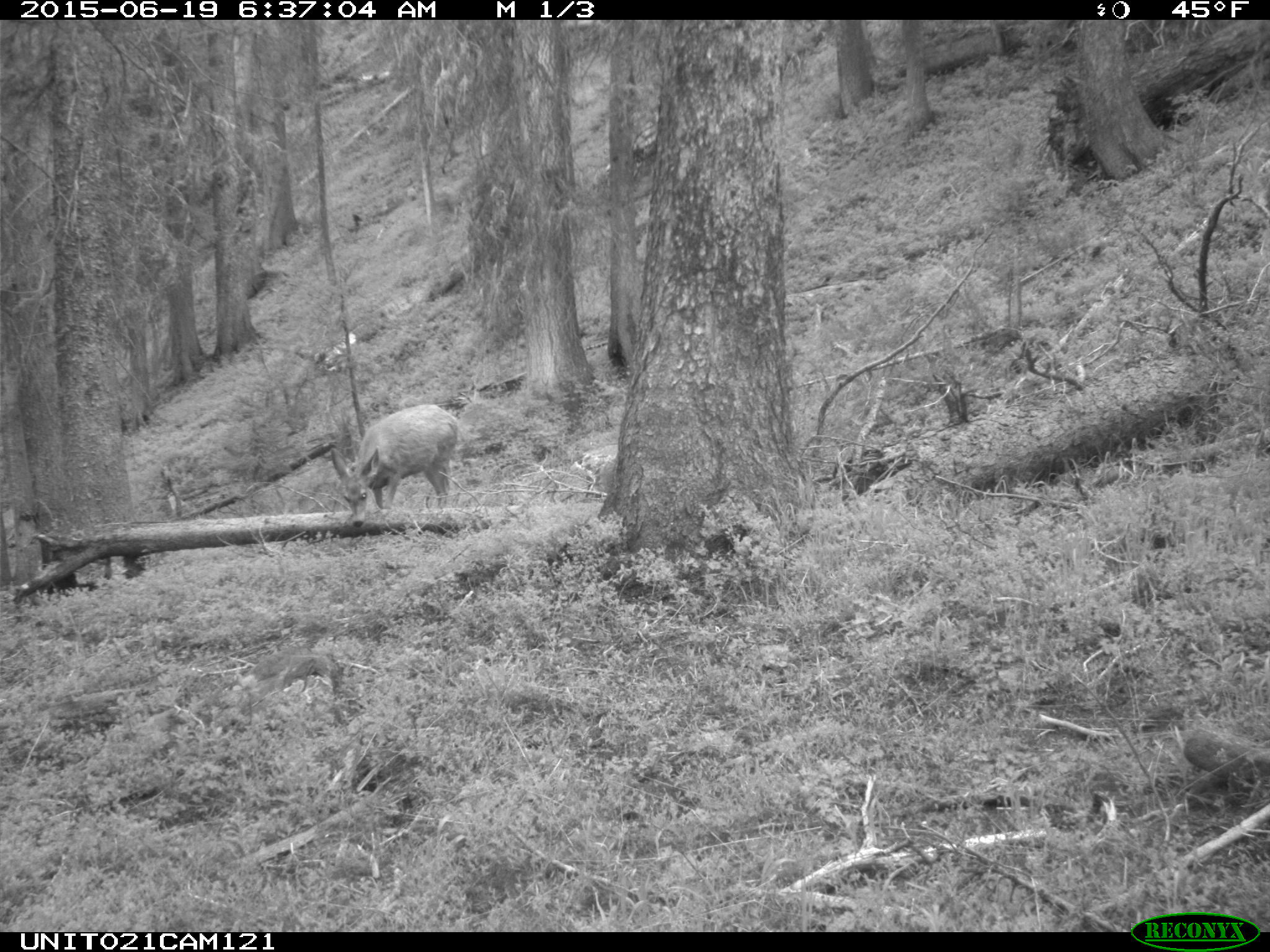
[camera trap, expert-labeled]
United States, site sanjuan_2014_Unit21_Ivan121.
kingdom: Animalia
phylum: Chordata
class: Mammalia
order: Artiodactyla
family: Cervidae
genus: Odocoileus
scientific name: Odocoileus hemionus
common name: mule deer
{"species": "Odocoileus hemionus (mule deer)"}